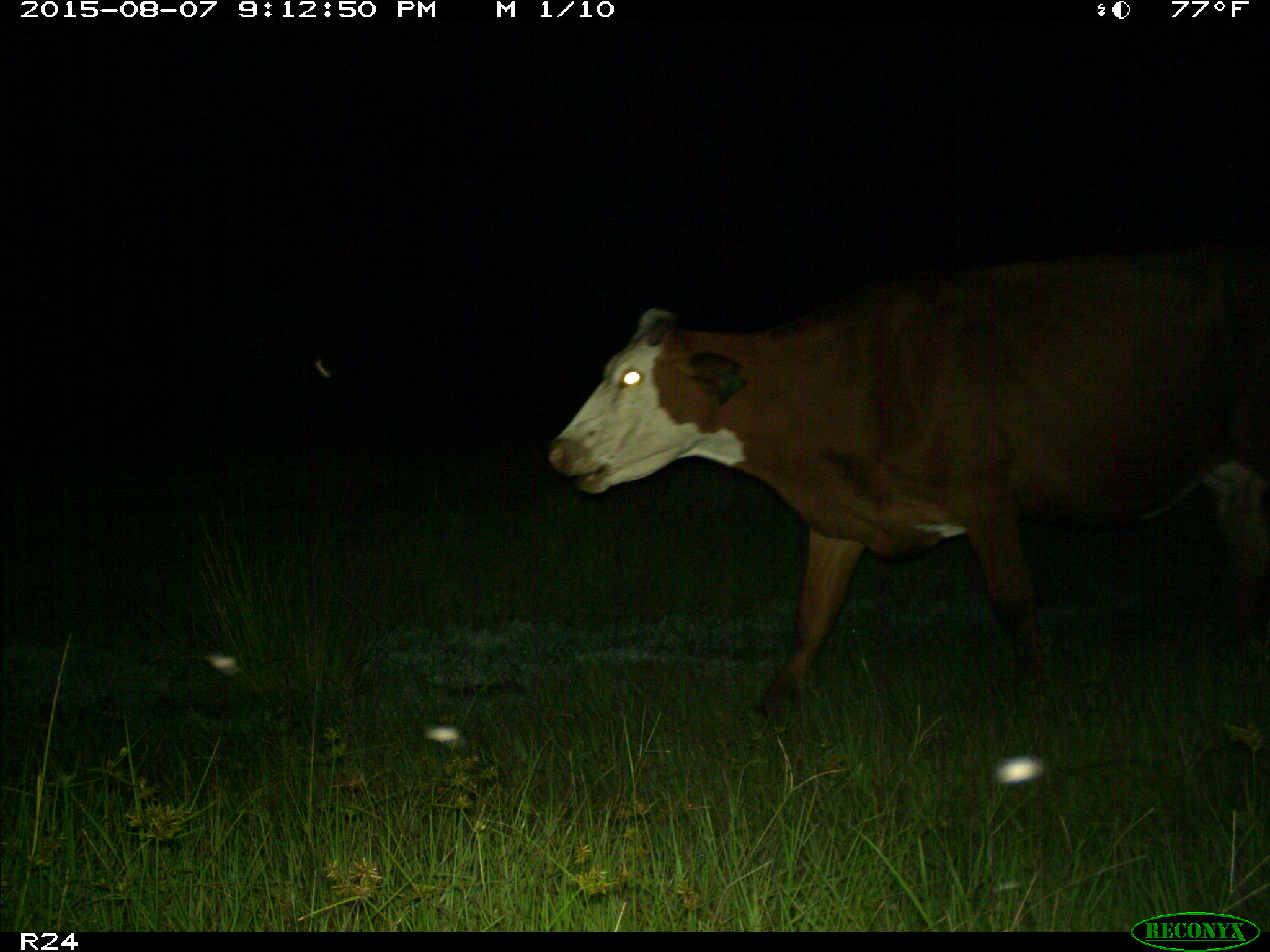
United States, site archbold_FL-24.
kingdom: Animalia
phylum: Chordata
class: Mammalia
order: Artiodactyla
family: Bovidae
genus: Bos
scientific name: Bos taurus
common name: domestic cow